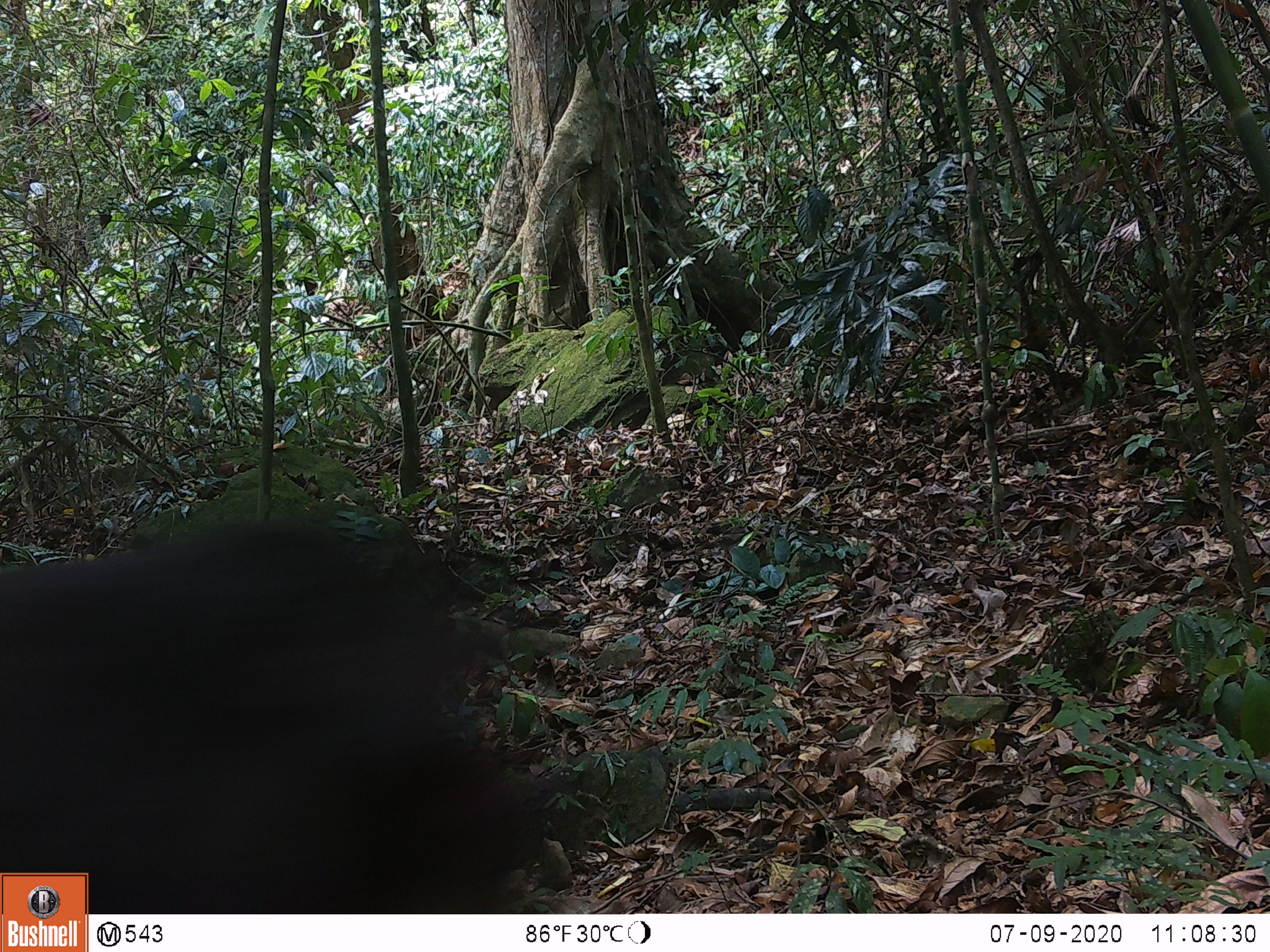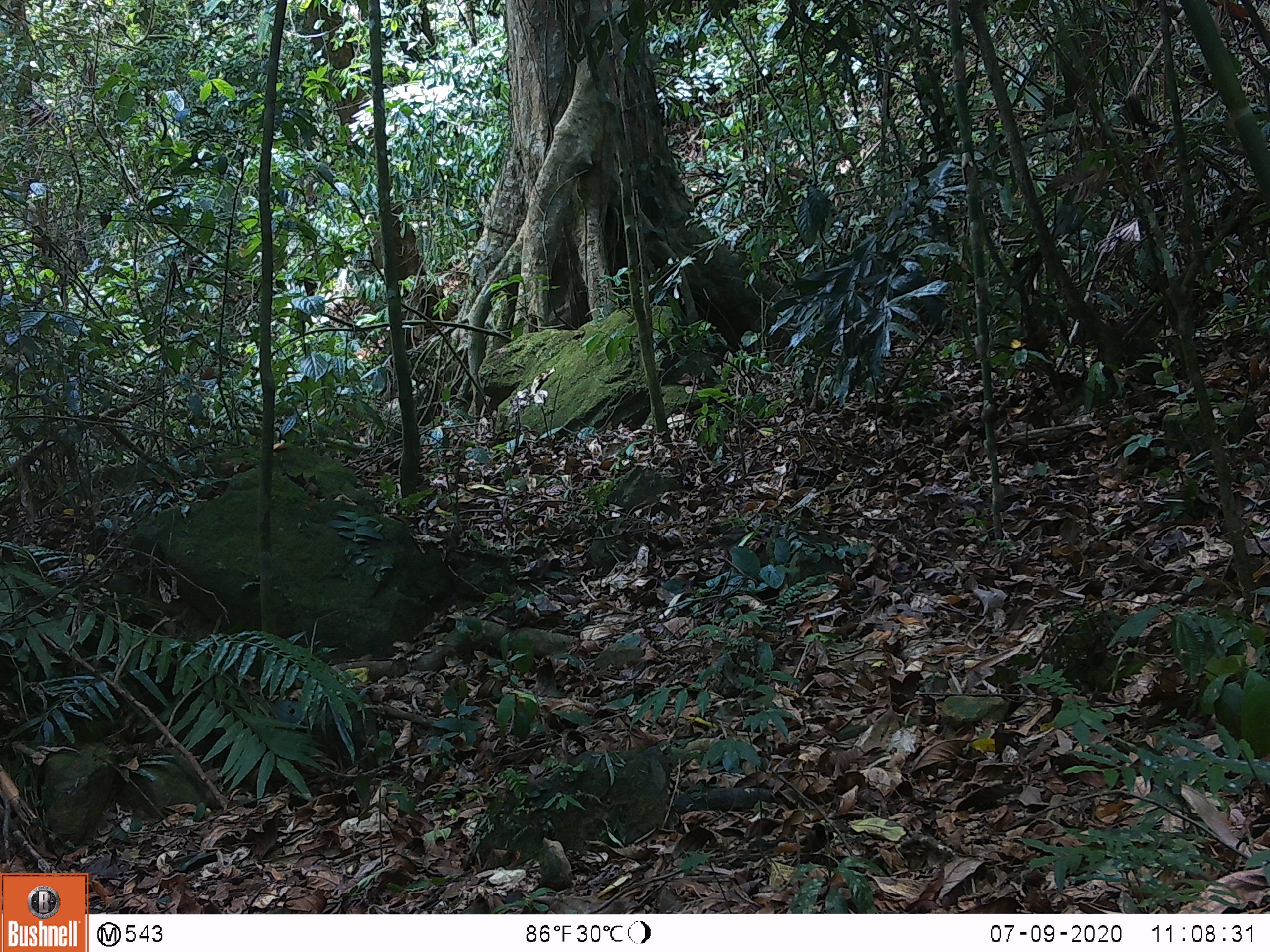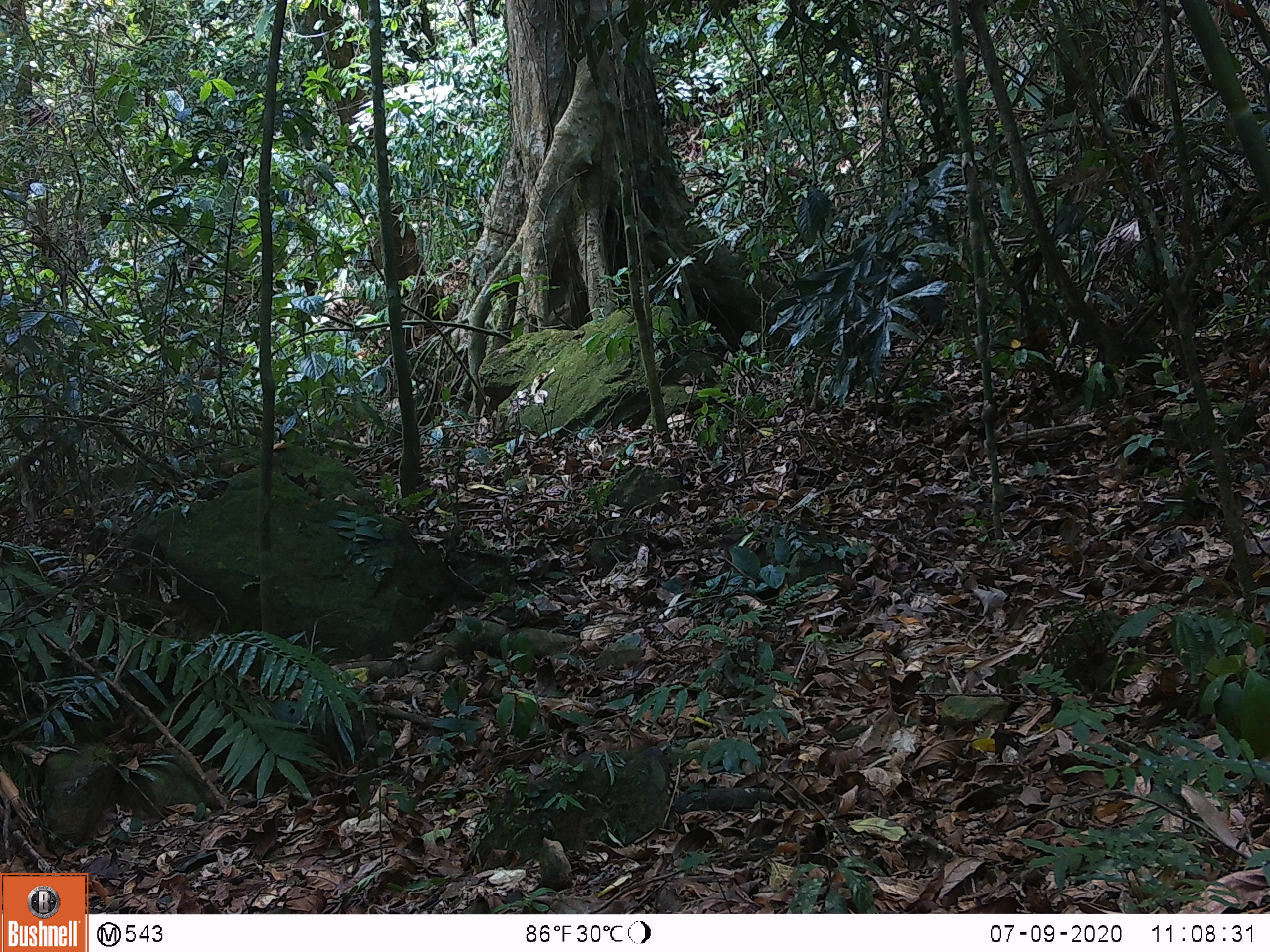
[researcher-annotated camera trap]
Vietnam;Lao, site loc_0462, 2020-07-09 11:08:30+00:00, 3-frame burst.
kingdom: Animalia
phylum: Chordata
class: Mammalia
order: Primates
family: Cercopithecidae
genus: Macaca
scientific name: Macaca arctoides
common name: stump-tailed macaque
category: stump tailed macaque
Stump tailed macaque (stump-tailed macaque) (Macaca arctoides). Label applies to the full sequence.